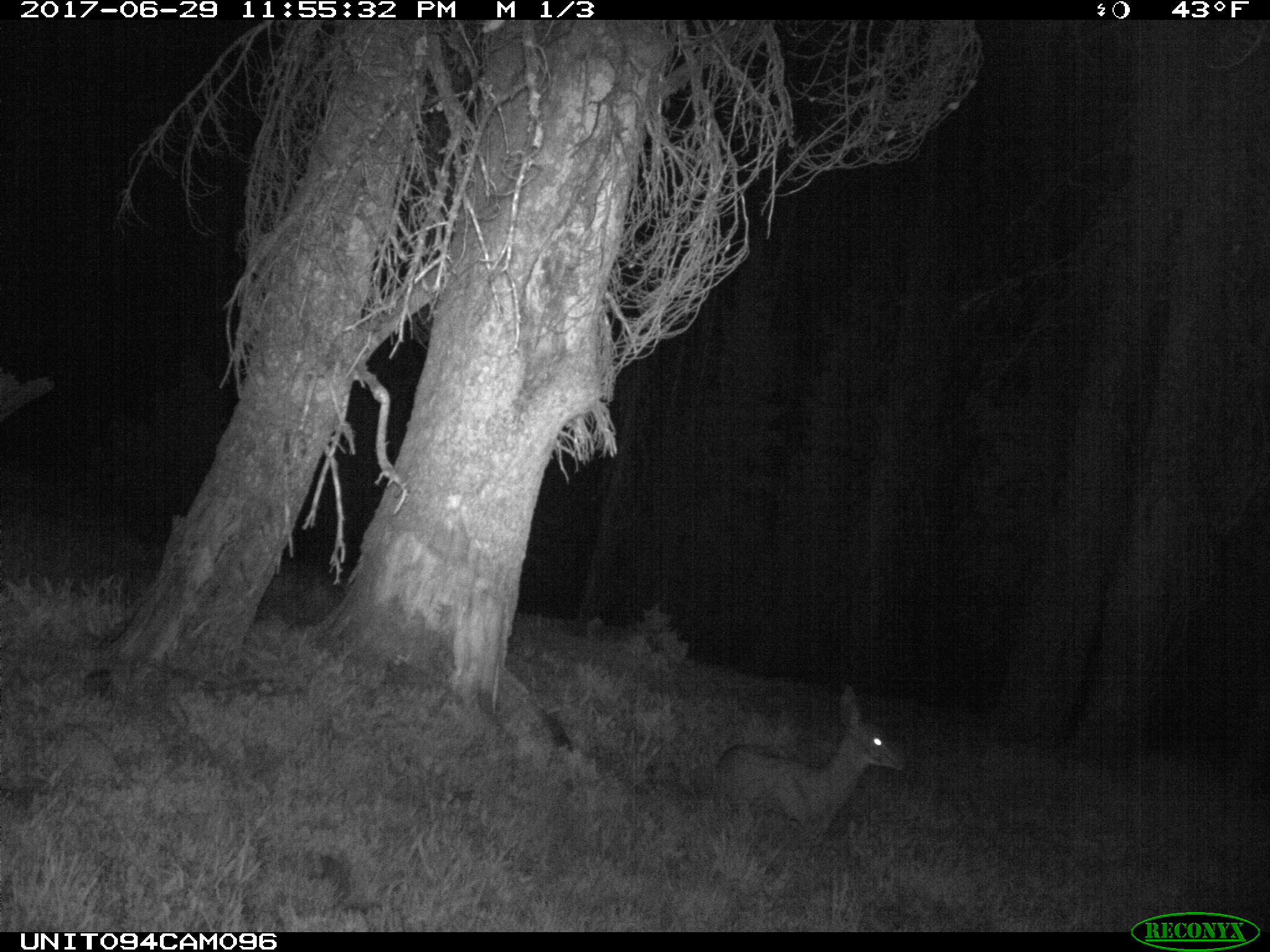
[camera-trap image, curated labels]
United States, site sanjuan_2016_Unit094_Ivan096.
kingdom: Animalia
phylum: Chordata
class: Mammalia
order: Artiodactyla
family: Cervidae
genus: Odocoileus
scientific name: Odocoileus hemionus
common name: mule deer